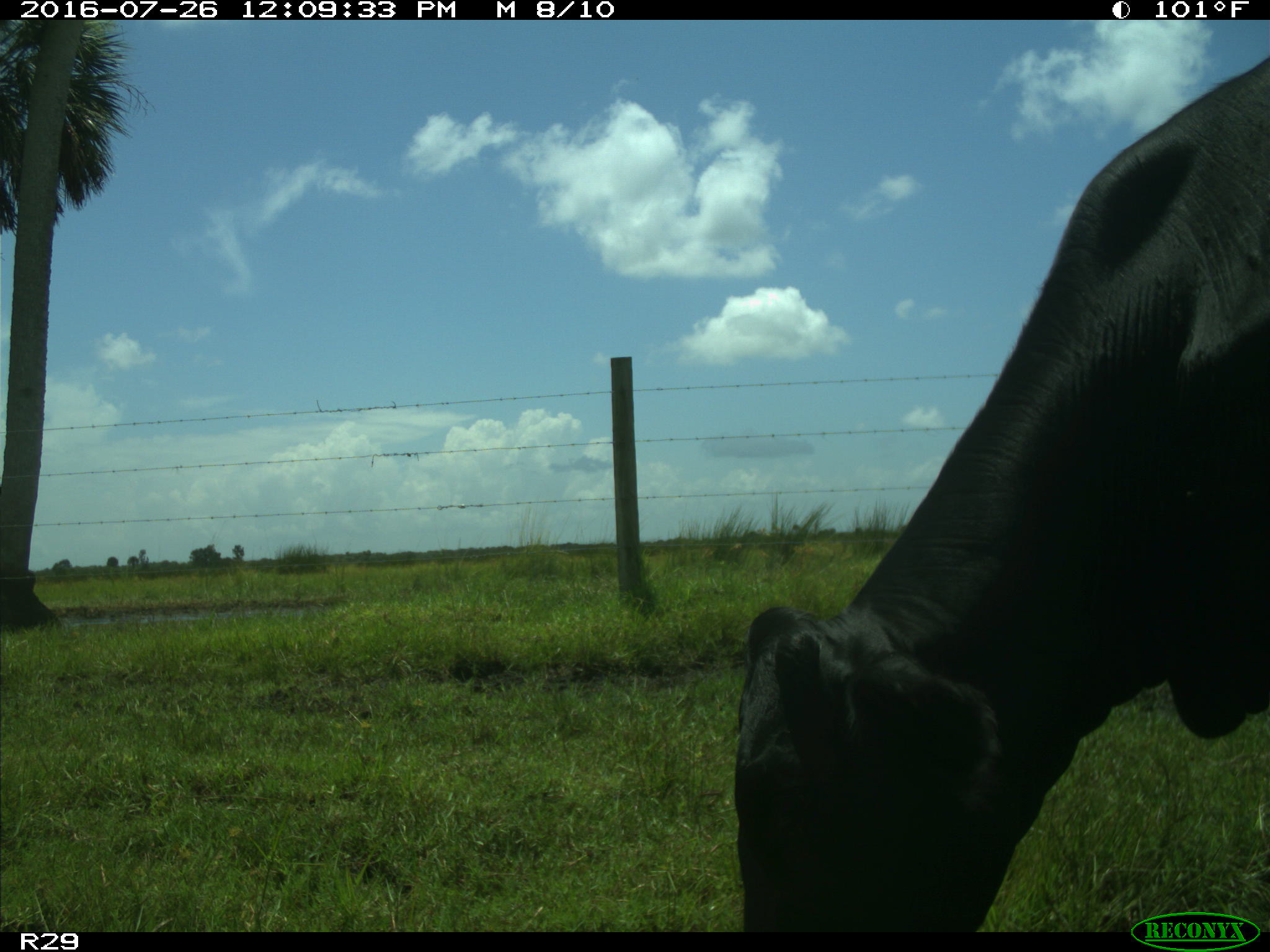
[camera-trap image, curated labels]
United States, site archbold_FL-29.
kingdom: Animalia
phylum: Chordata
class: Mammalia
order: Artiodactyla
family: Bovidae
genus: Bos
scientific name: Bos taurus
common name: domestic cow